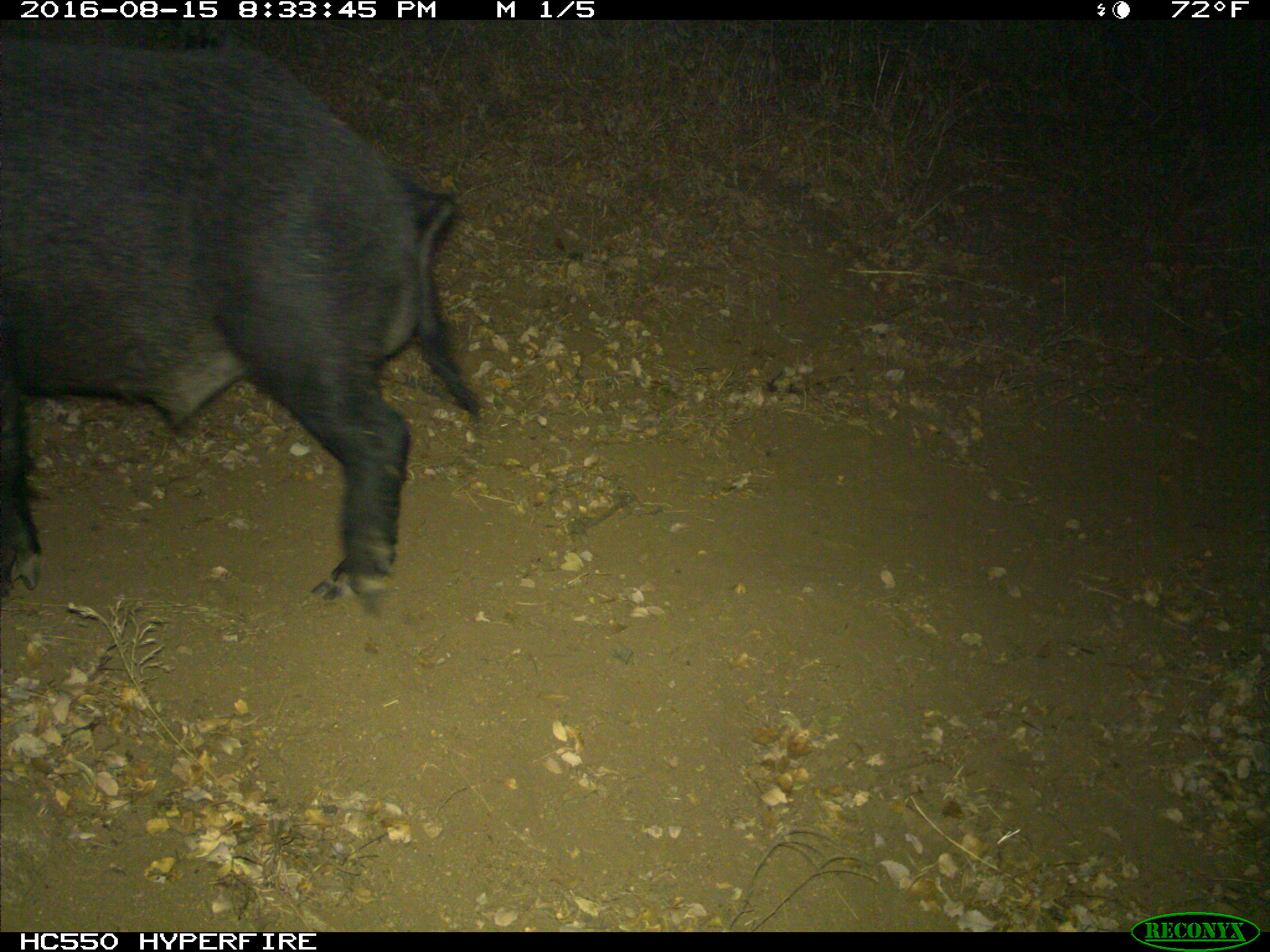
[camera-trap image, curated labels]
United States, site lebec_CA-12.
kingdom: Animalia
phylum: Chordata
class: Mammalia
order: Artiodactyla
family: Suidae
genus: Sus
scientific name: Sus scrofa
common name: wild boar